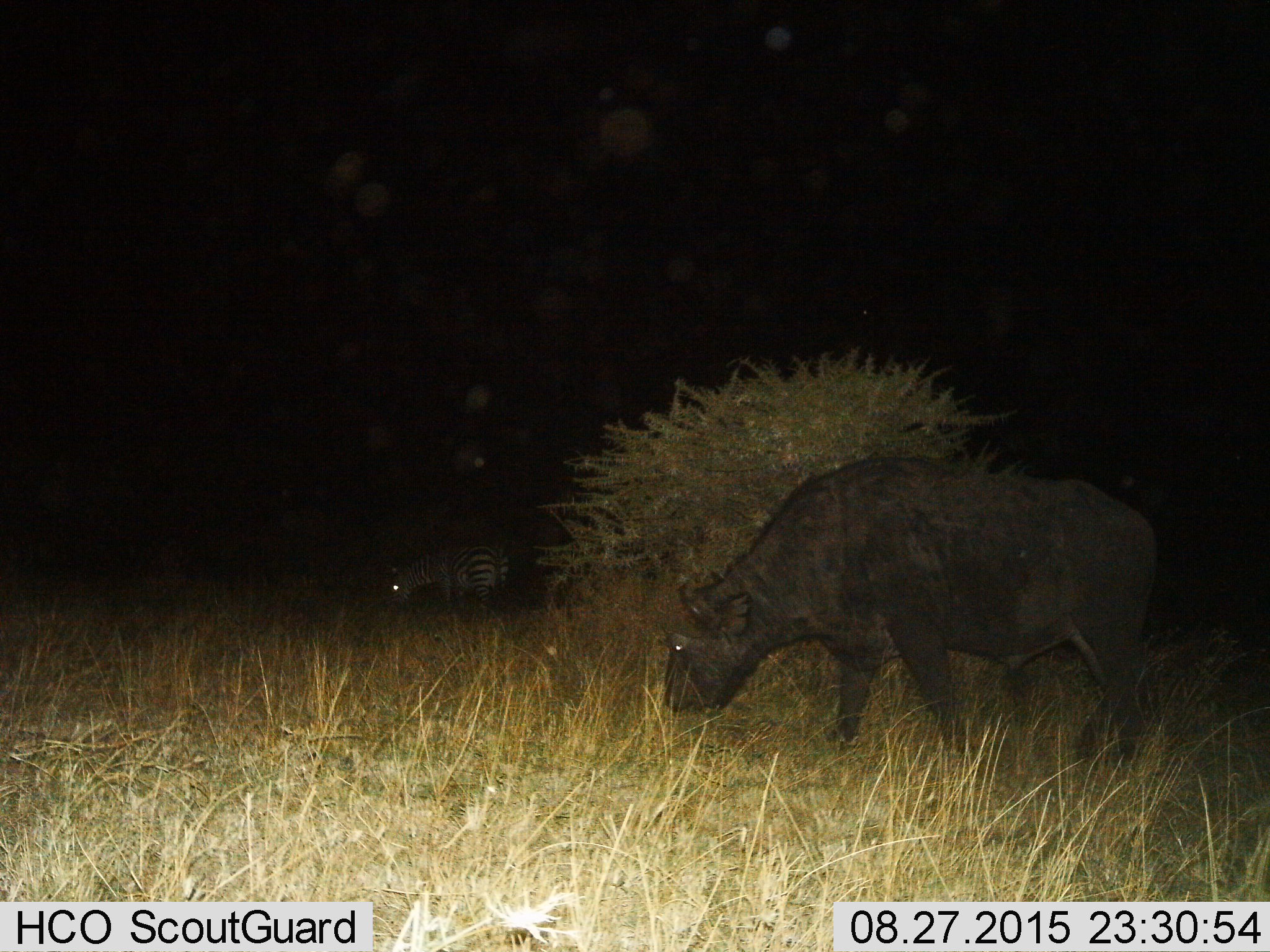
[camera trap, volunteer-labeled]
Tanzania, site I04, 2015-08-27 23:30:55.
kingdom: Animalia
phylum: Chordata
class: Mammalia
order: Artiodactyla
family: Bovidae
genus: Syncerus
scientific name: Syncerus caffer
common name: cape buffalo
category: buffalo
Buffalo (cape buffalo) (Syncerus caffer), count 1. Behavior (volunteer vote fractions): standing 33%, resting 0%, moving 0%, interacting 0%. Young present (vote fraction): 0%. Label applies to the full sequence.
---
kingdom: Animalia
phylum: Chordata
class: Mammalia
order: Perissodactyla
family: Equidae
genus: Equus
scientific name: Equus quagga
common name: plains zebra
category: zebra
Zebra (plains zebra) (Equus quagga), count 1. Behavior (volunteer vote fractions): standing 33%, resting 0%, moving 11%, interacting 0%. Young present (vote fraction): 0%. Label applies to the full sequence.